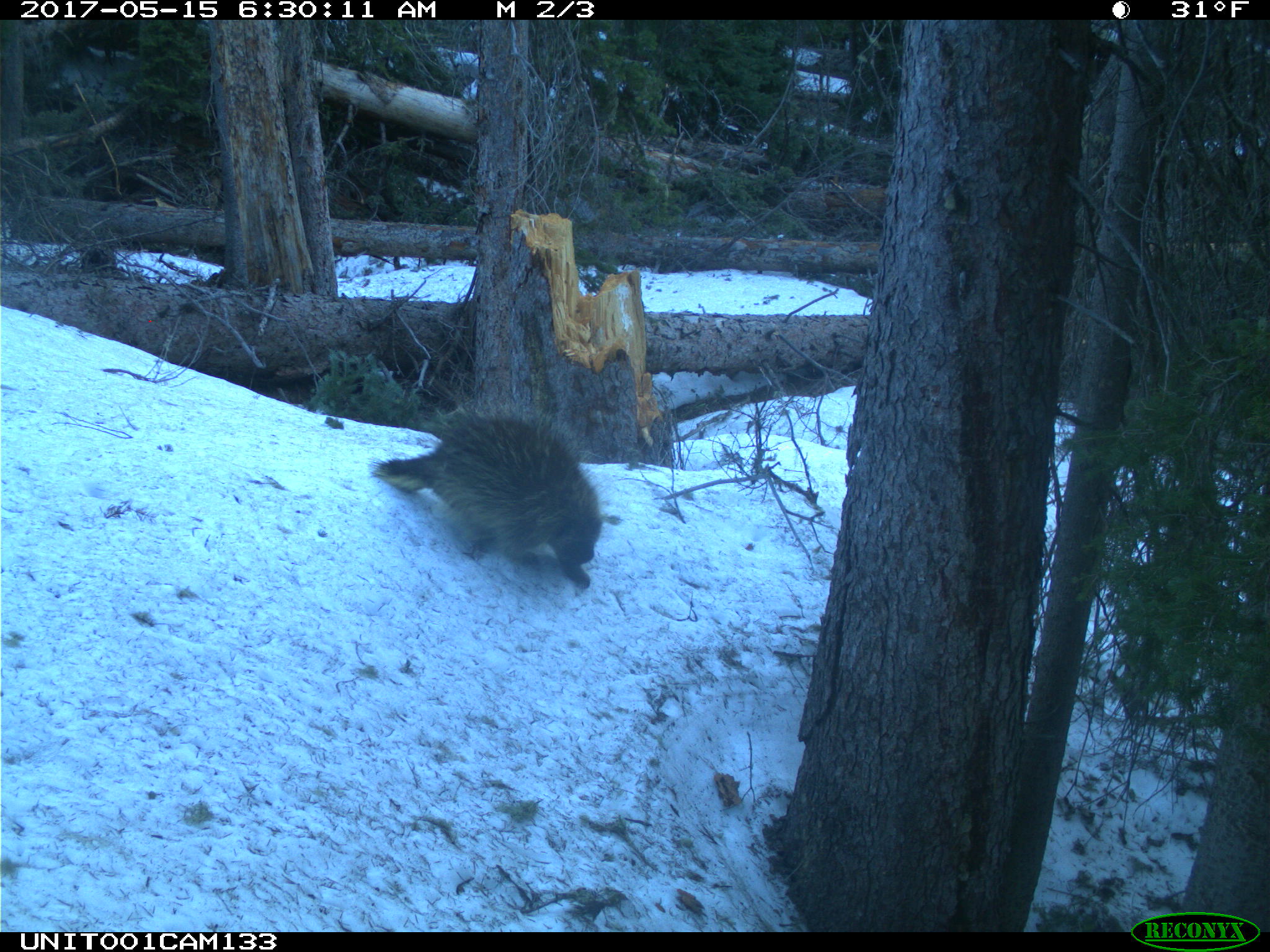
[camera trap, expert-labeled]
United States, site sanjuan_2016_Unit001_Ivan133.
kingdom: Animalia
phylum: Chordata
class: Mammalia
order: Rodentia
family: Erethizontidae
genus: Erethizon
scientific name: Erethizon dorsatum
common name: north american porcupine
Erethizon dorsatum (north american porcupine).